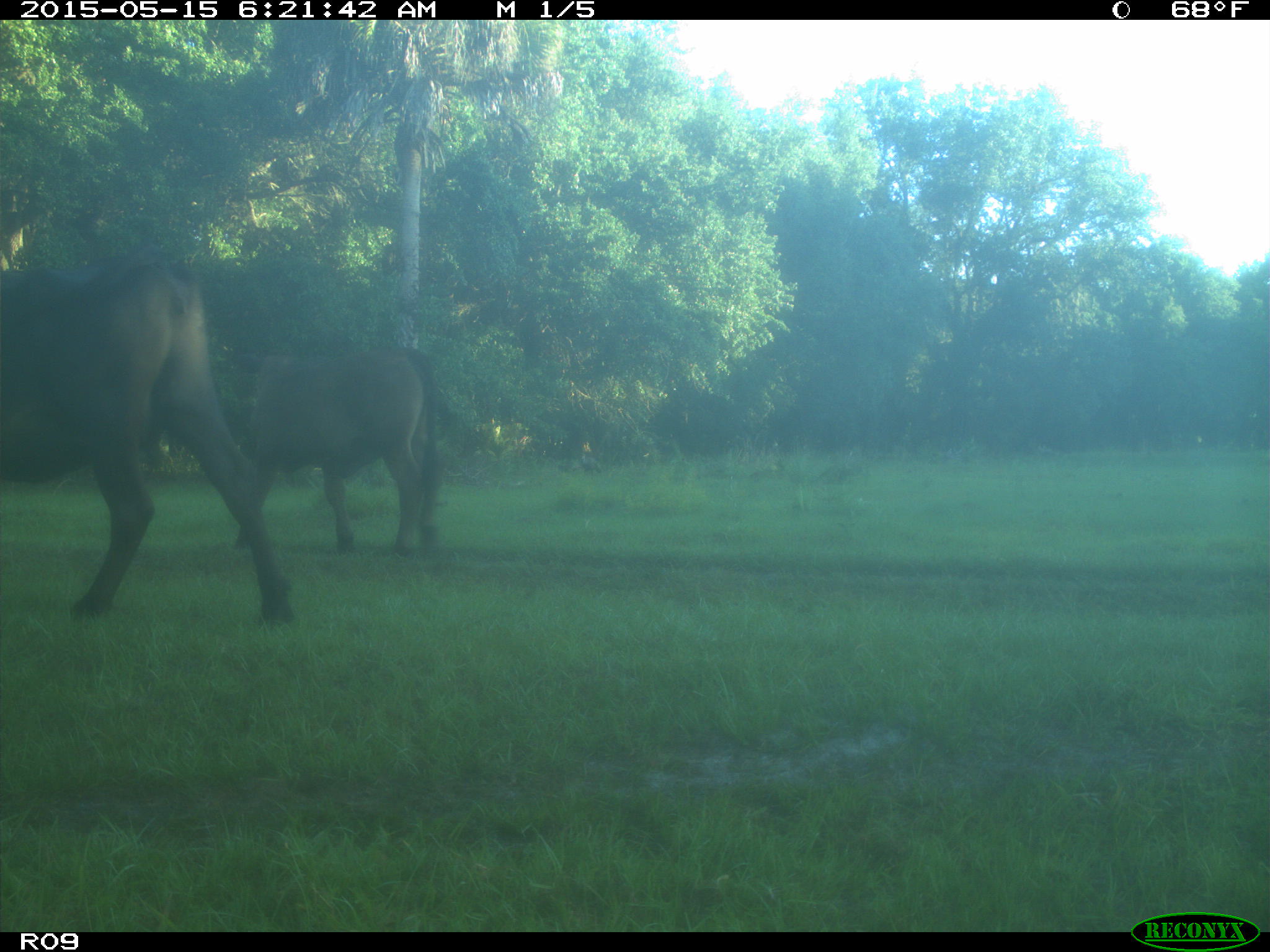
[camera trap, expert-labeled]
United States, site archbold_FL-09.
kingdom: Animalia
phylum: Chordata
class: Mammalia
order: Artiodactyla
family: Bovidae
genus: Bos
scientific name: Bos taurus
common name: domestic cow